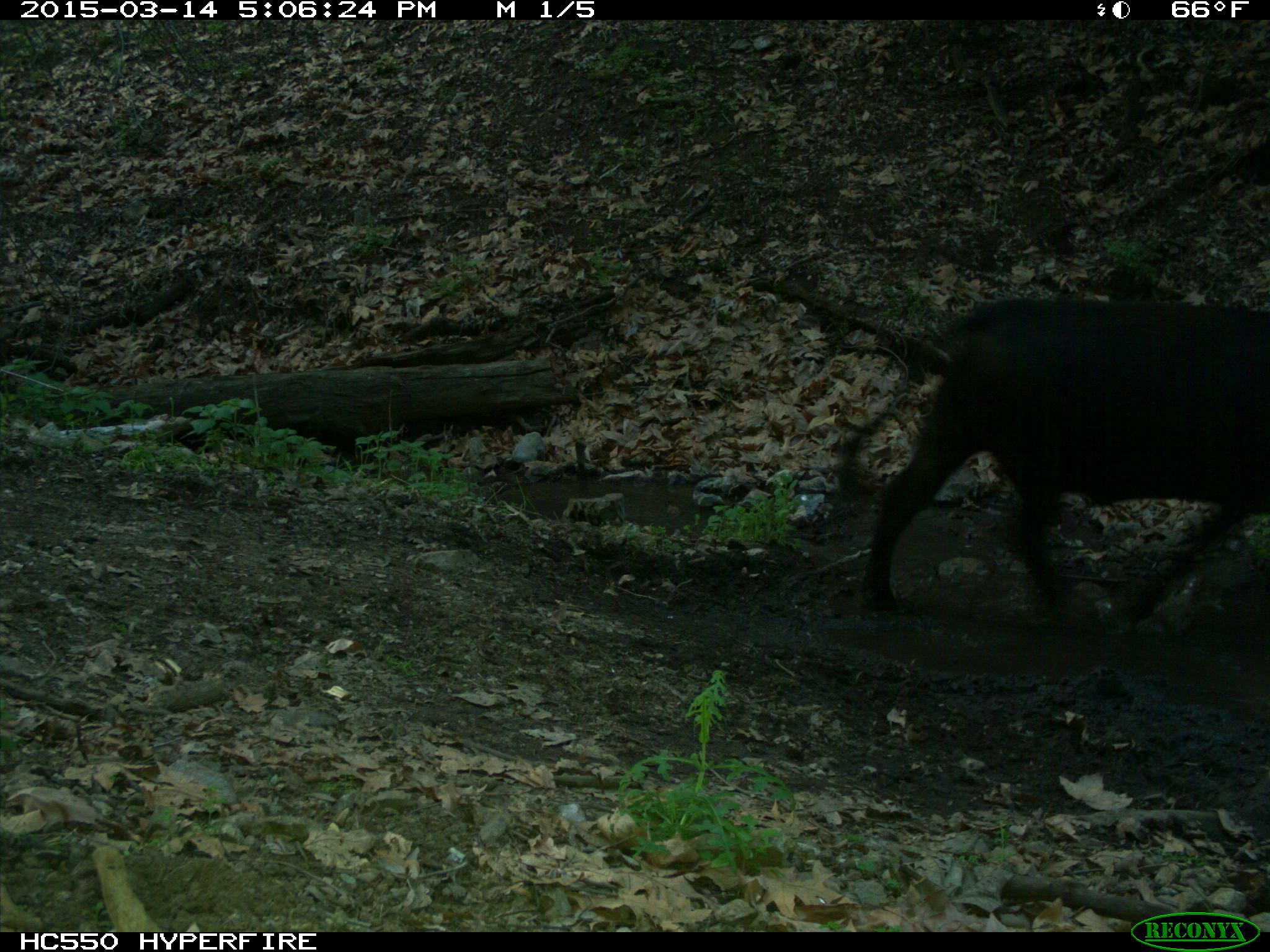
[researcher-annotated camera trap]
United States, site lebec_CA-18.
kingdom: Animalia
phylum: Chordata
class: Mammalia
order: Artiodactyla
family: Bovidae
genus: Bos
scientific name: Bos taurus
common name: domestic cow